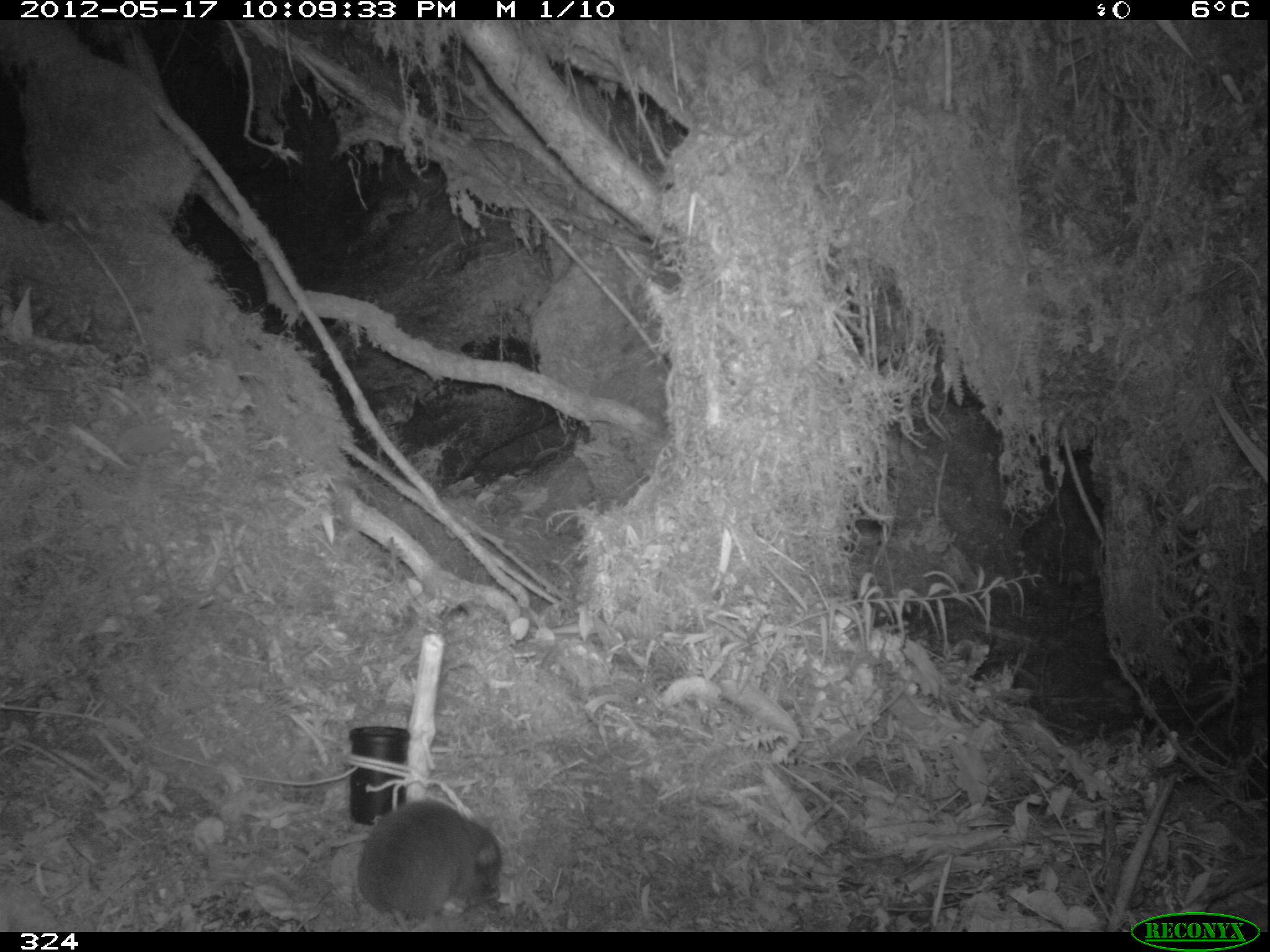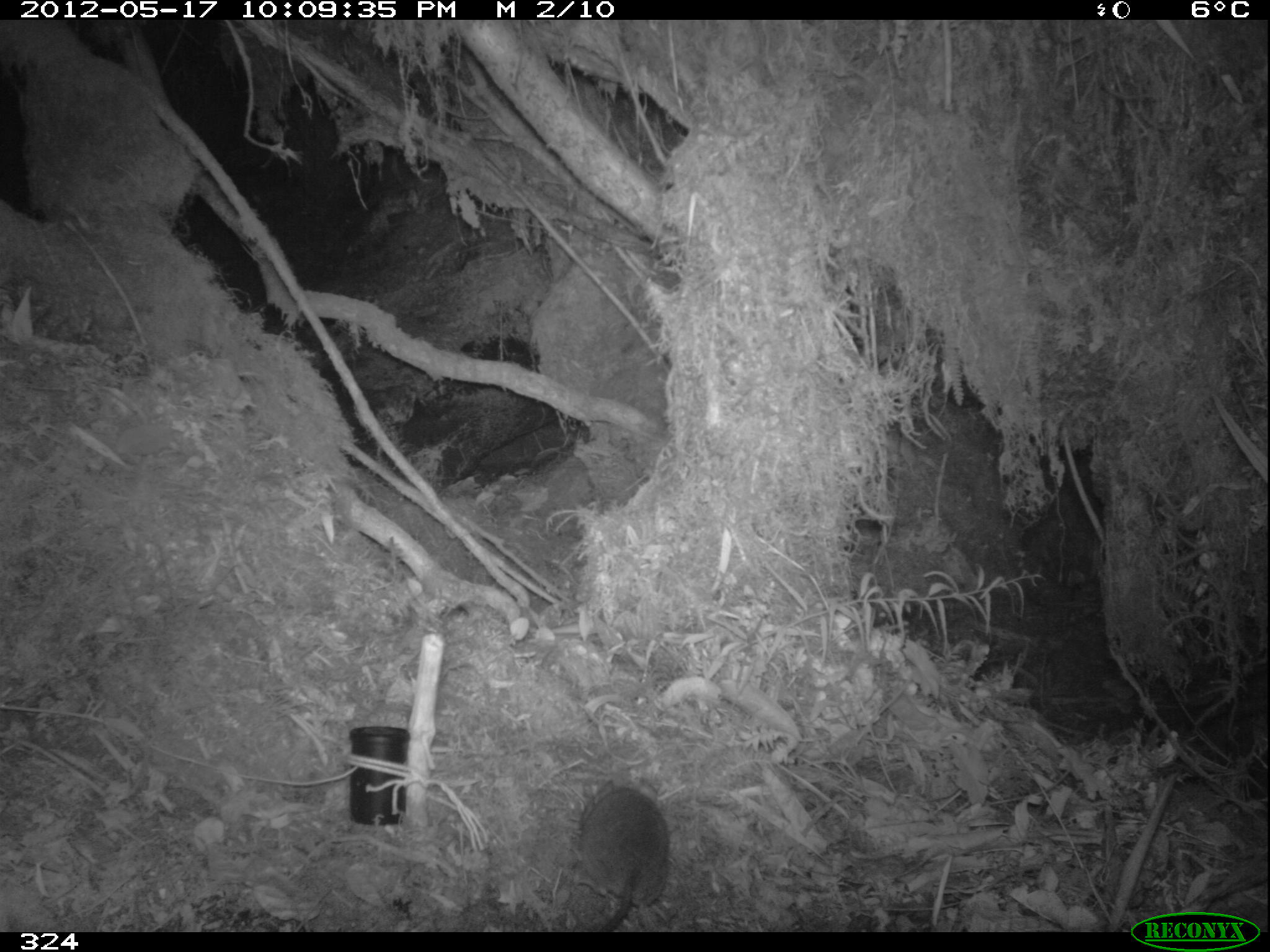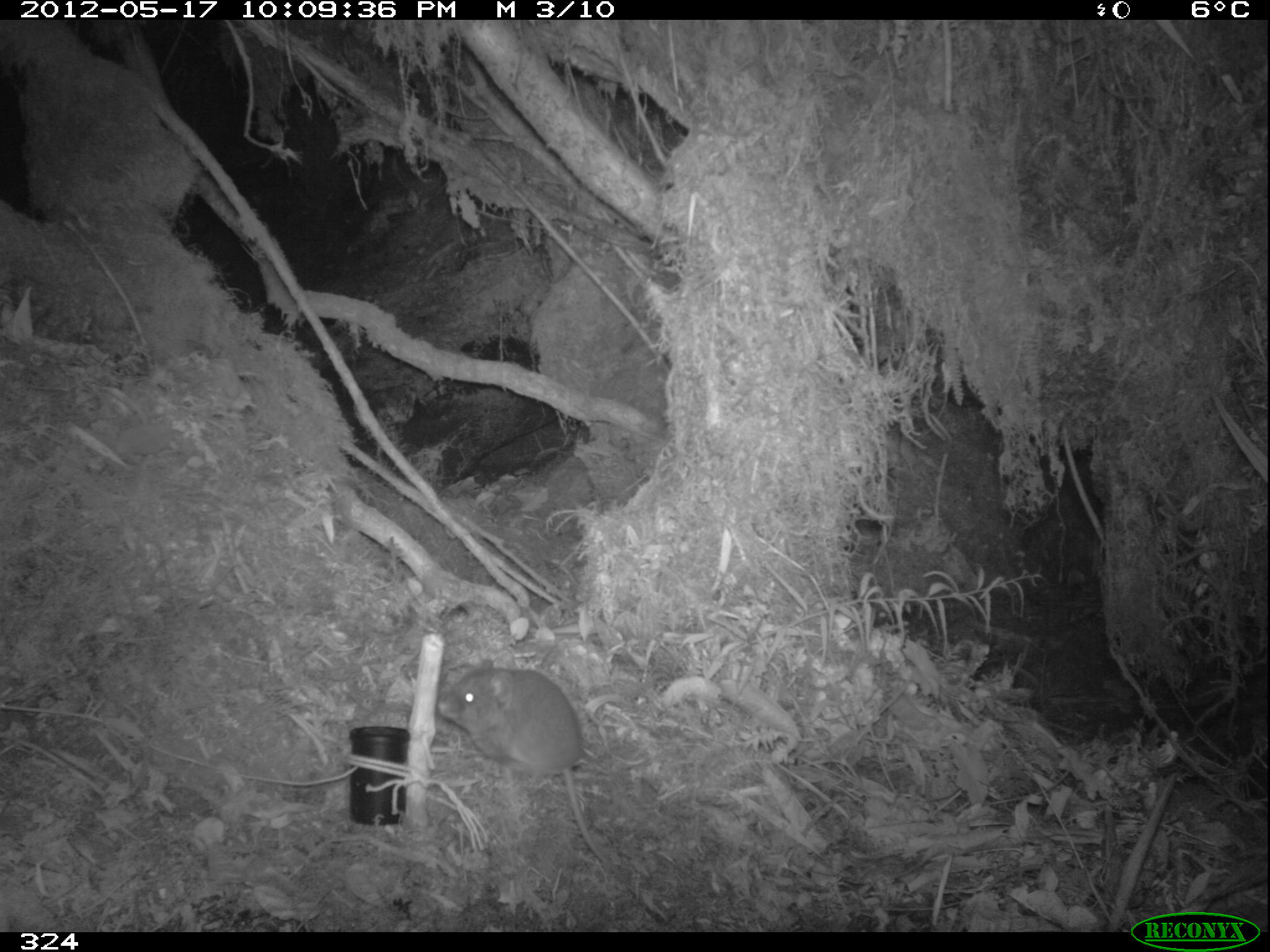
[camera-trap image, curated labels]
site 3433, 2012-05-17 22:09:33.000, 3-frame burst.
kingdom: Animalia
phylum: Chordata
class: Mammalia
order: Rodentia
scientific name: Rodentia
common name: rodents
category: unknown rodent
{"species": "unknown rodent (rodents) (Rodentia)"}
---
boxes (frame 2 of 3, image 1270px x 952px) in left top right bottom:
unknown rodent: 580 780 669 932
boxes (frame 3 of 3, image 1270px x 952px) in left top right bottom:
unknown rodent: 435 658 671 925